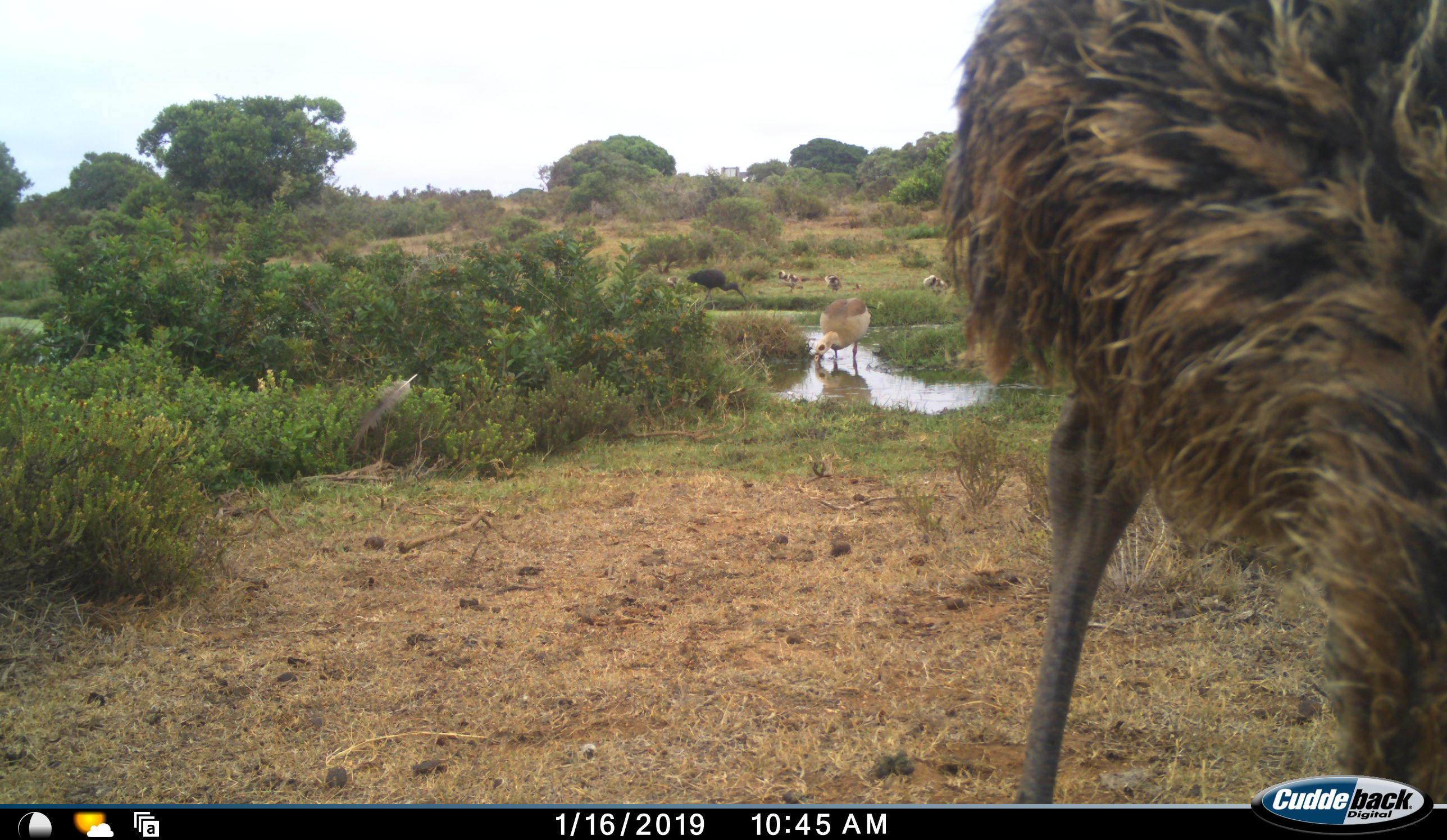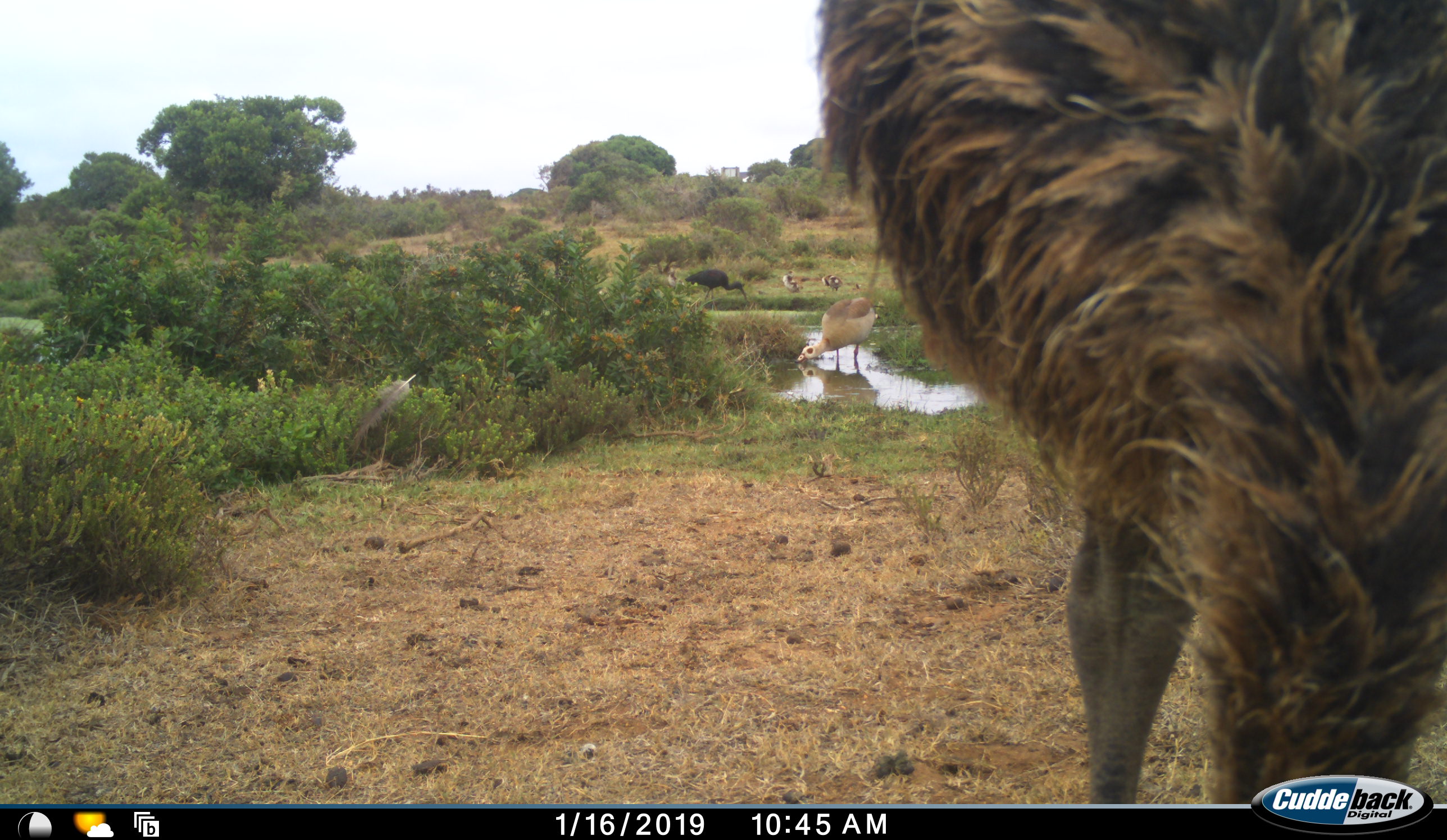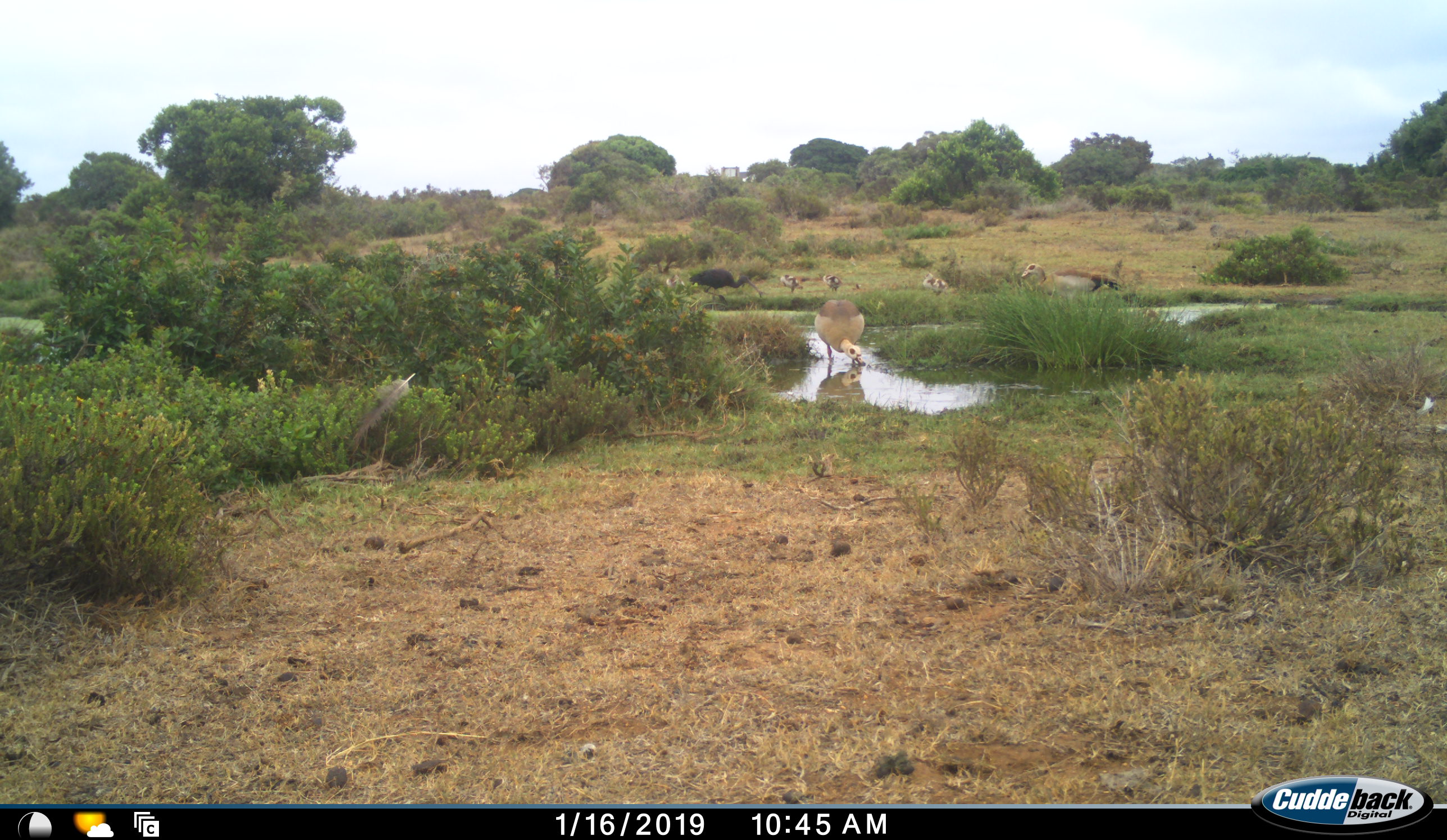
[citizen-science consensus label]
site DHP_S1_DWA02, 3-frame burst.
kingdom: Animalia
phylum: Chordata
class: Aves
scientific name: Aves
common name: bird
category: birdother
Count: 7.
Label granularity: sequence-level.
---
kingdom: Animalia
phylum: Chordata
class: Aves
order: Struthioniformes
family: Struthionidae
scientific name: Struthionidae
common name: ostrich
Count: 1.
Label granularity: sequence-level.